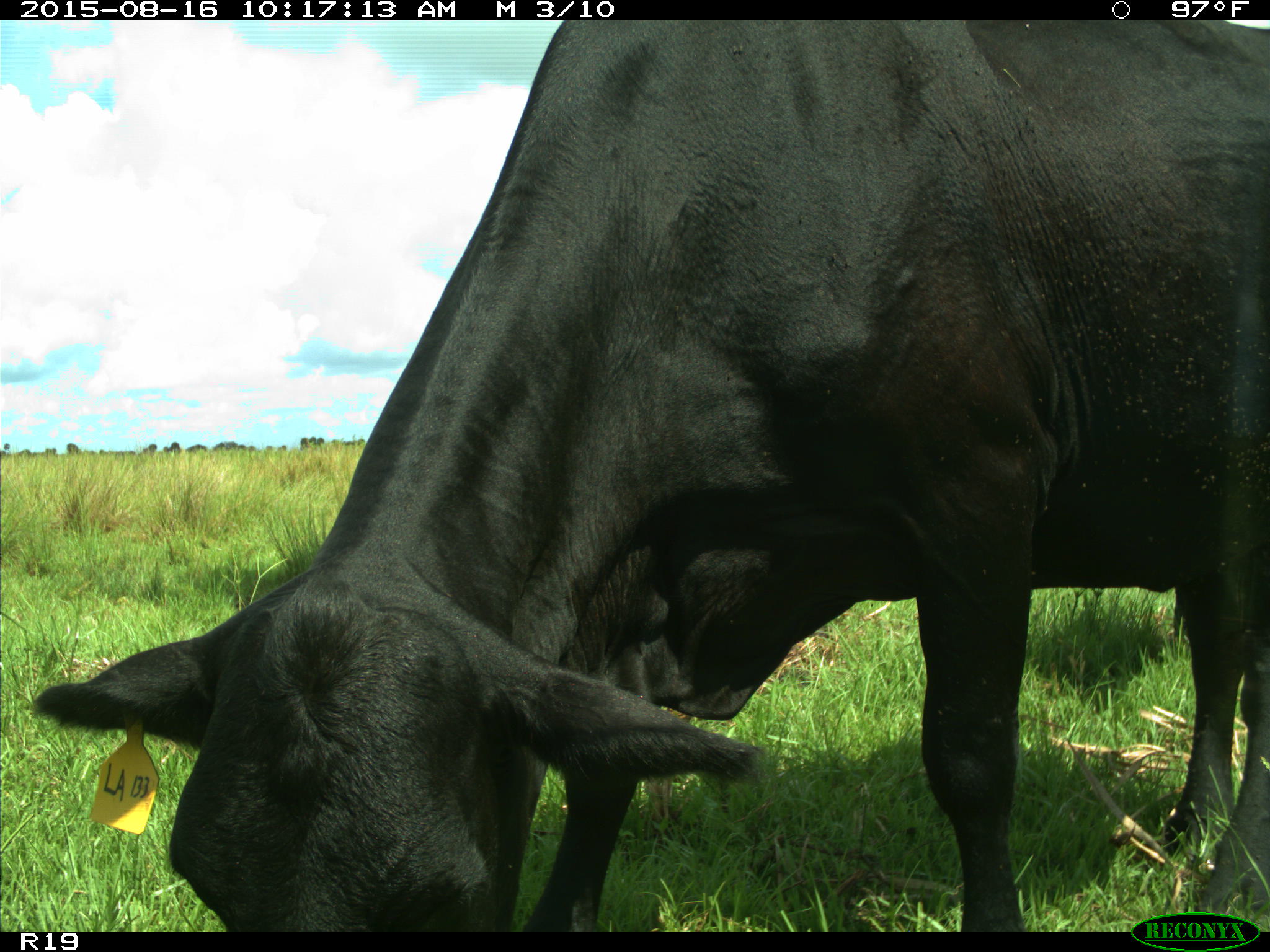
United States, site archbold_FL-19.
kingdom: Animalia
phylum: Chordata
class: Mammalia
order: Artiodactyla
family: Bovidae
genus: Bos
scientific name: Bos taurus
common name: domestic cow